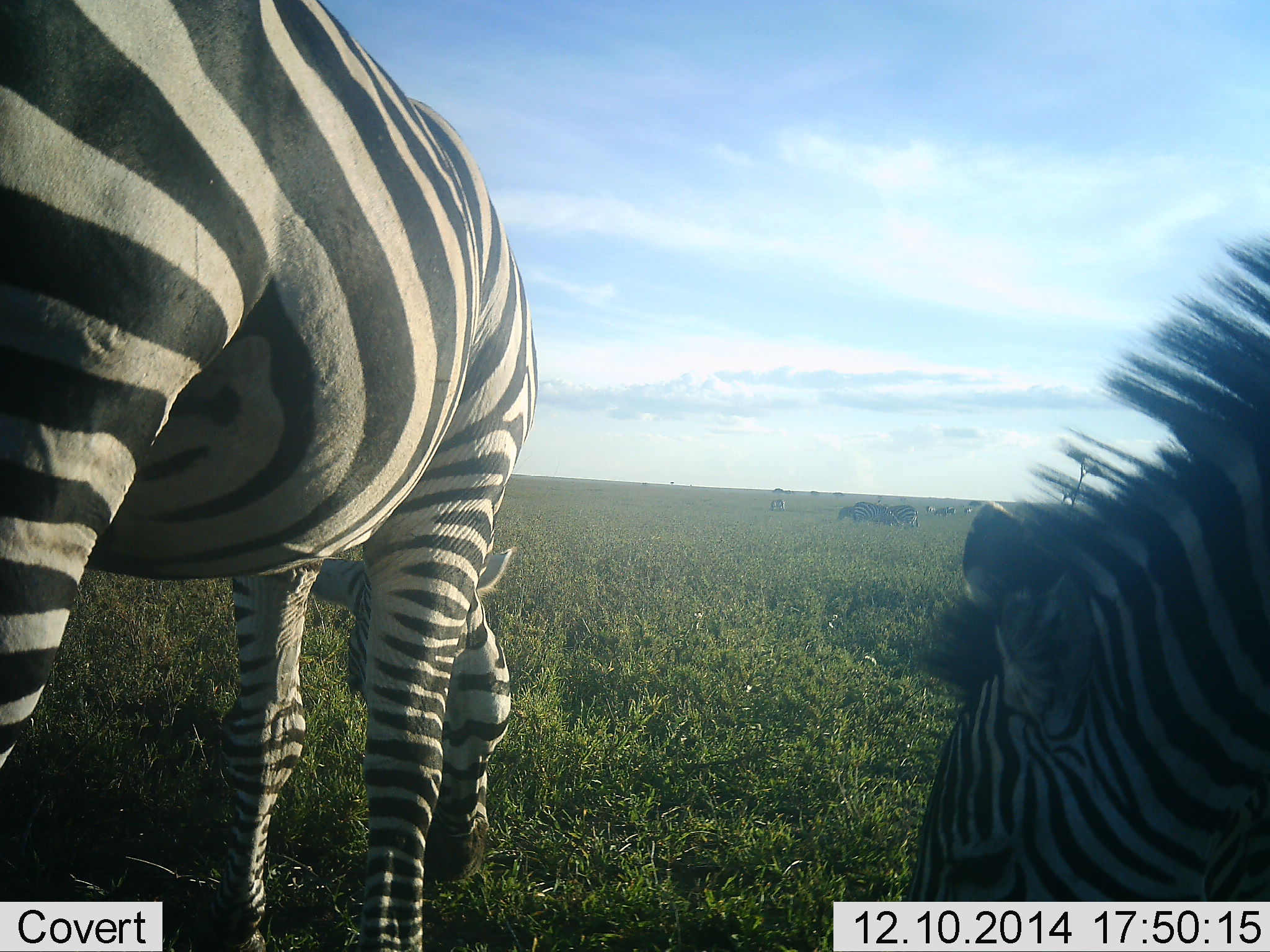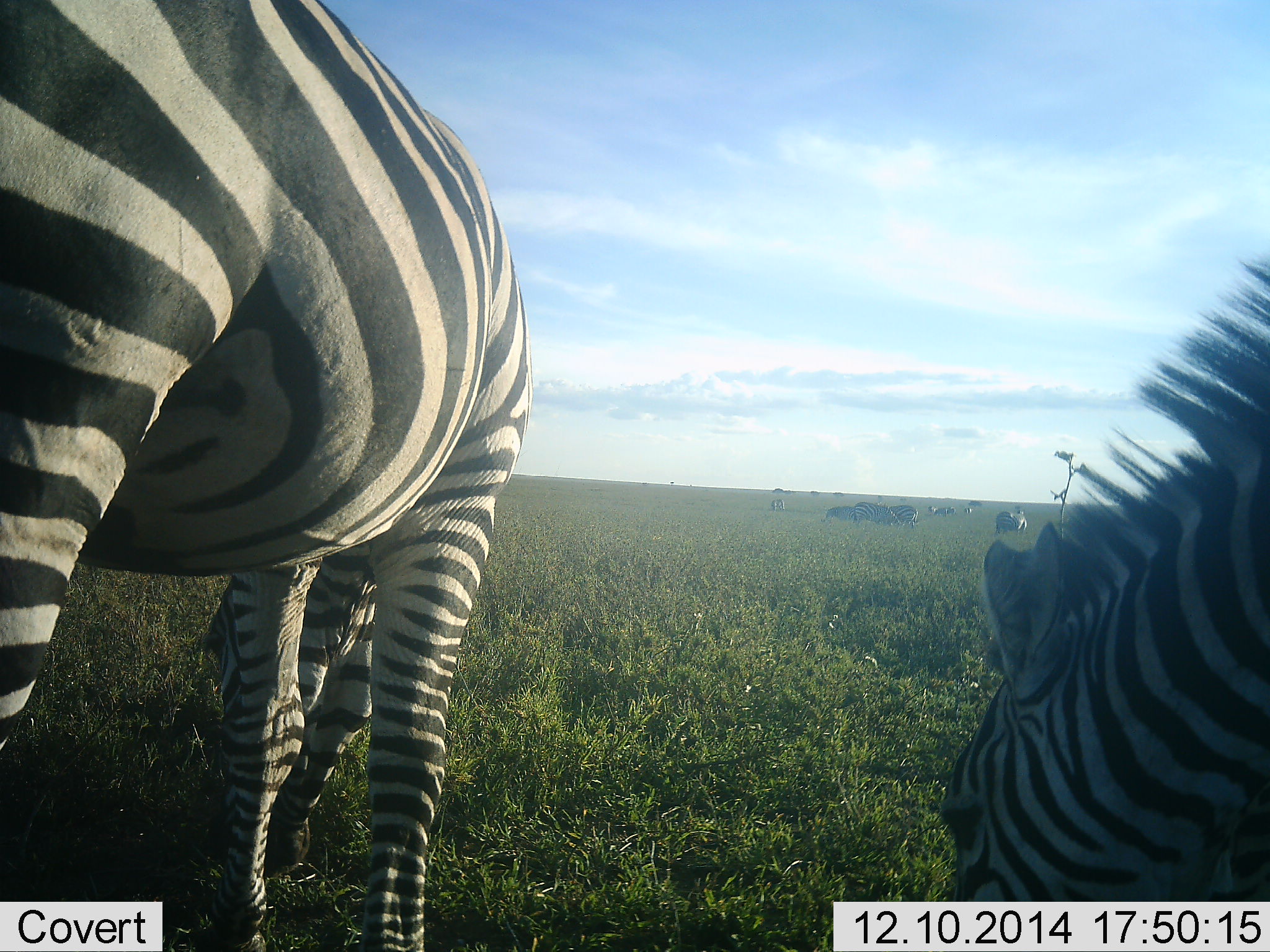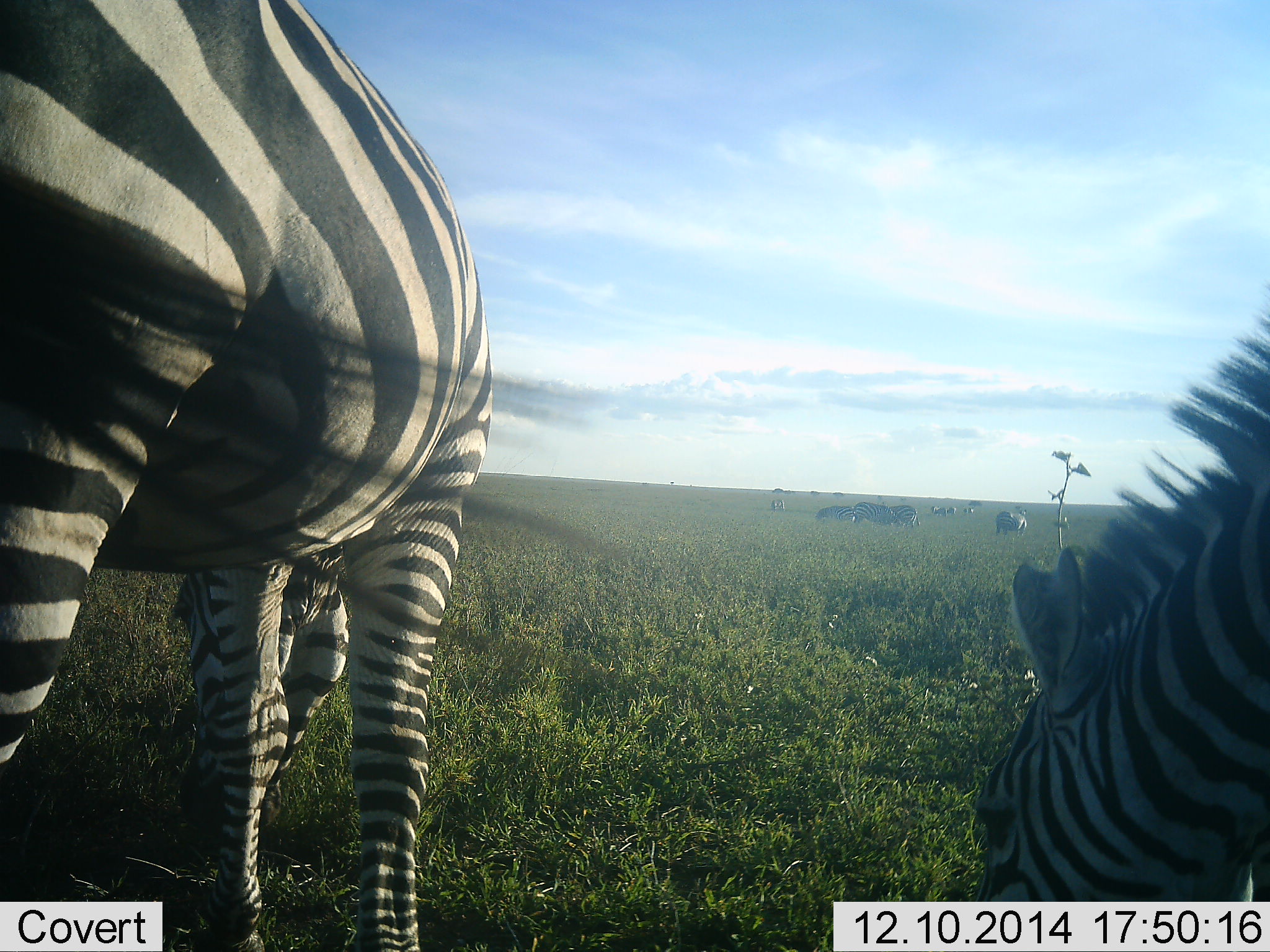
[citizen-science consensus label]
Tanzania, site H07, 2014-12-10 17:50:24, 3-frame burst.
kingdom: Animalia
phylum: Chordata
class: Mammalia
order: Perissodactyla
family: Equidae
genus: Equus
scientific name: Equus quagga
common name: plains zebra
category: zebra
Zebra (plains zebra) (Equus quagga), count 3. Behavior (volunteer vote fractions): standing 60%, resting 0%, moving 20%, interacting 0%. Young present (vote fraction): 0%. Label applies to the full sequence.